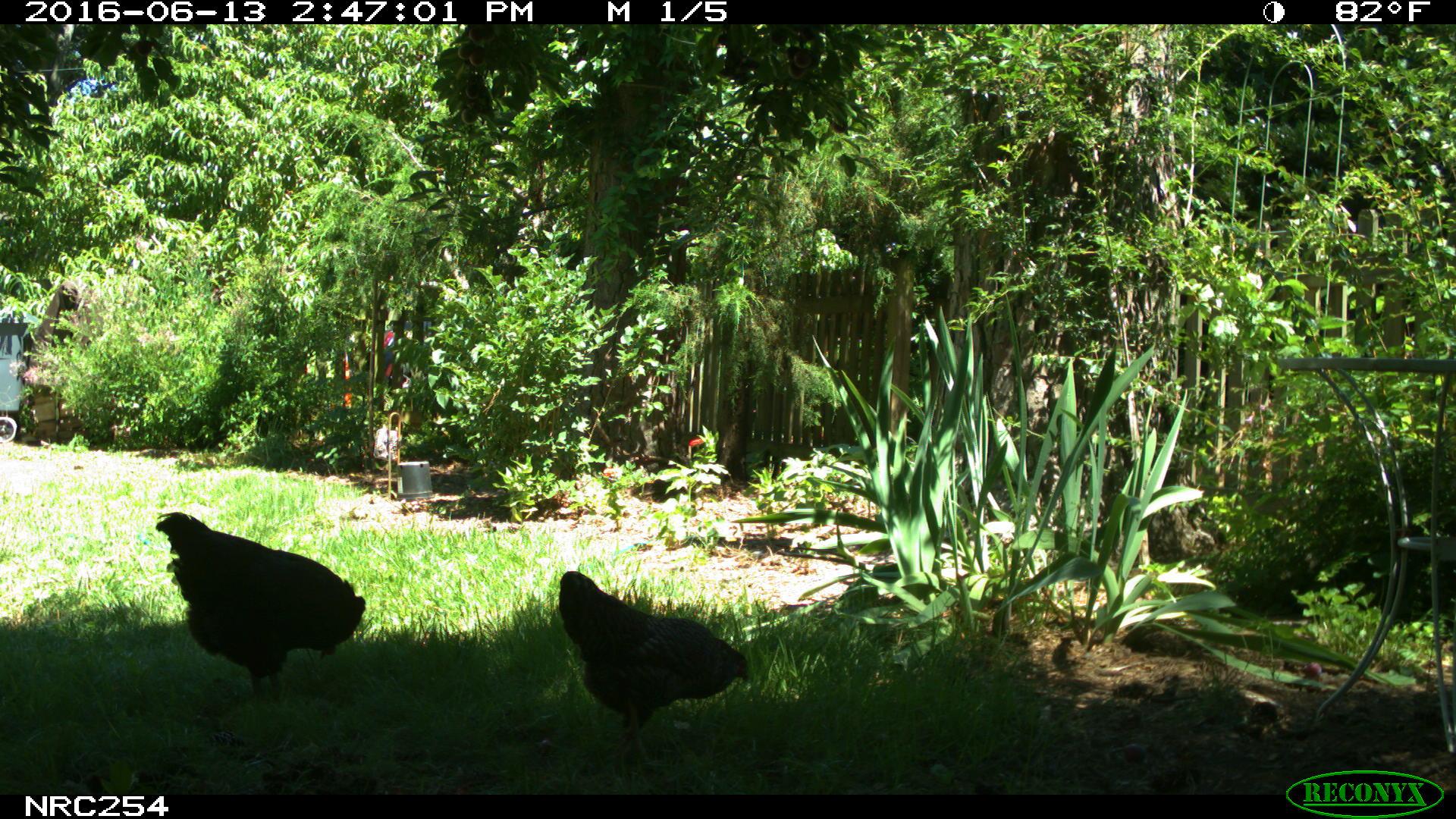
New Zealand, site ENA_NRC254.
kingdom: Animalia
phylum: Chordata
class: Aves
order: Galliformes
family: Phasianidae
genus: Gallus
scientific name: Gallus gallus domesticus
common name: chicken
Chicken (Gallus gallus domesticus).